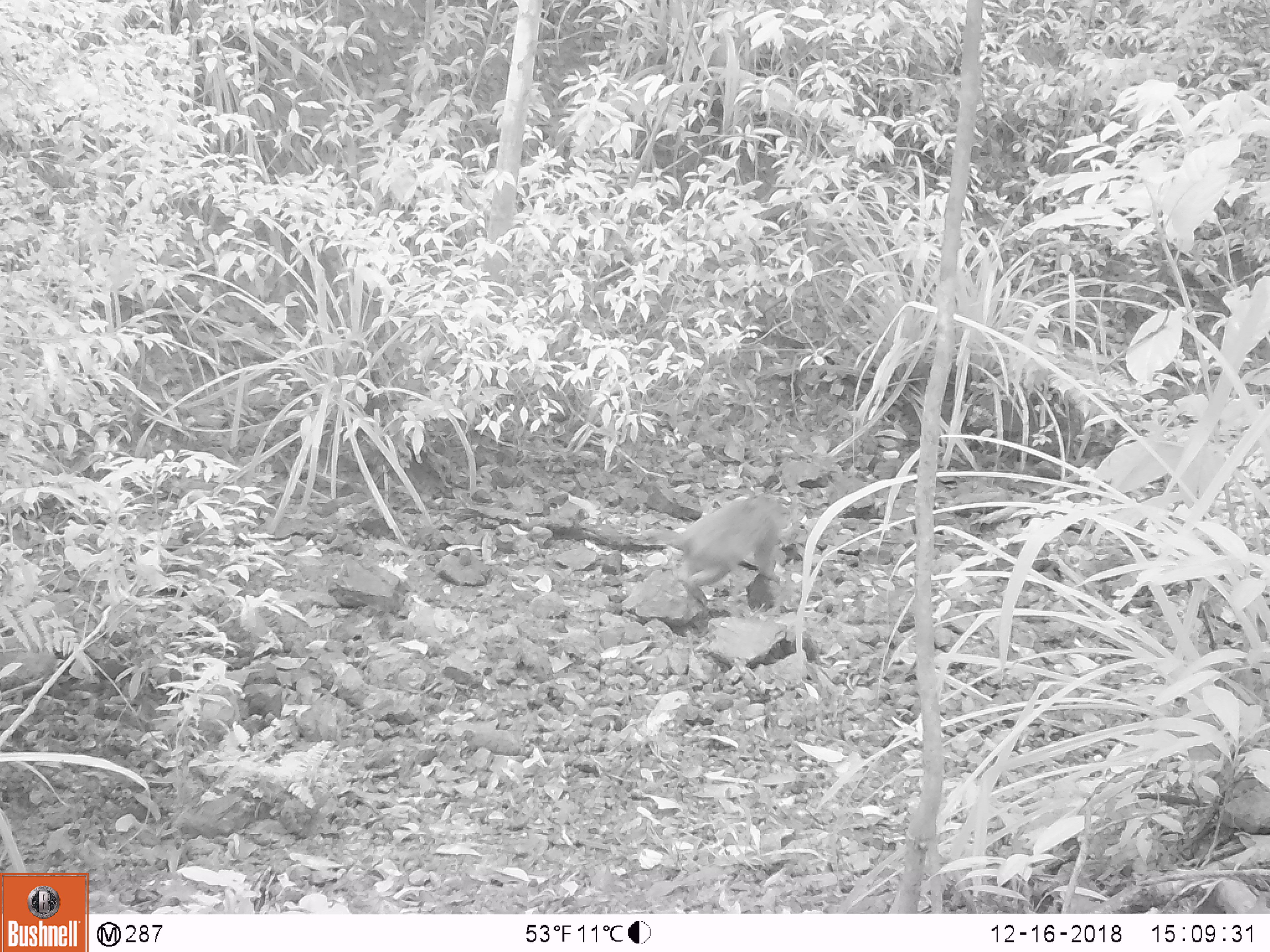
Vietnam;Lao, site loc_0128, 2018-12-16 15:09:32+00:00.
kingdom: Animalia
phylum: Chordata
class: Mammalia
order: Primates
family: Cercopithecidae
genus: Macaca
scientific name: Macaca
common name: macaques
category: assam or rhesus macaque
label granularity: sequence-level